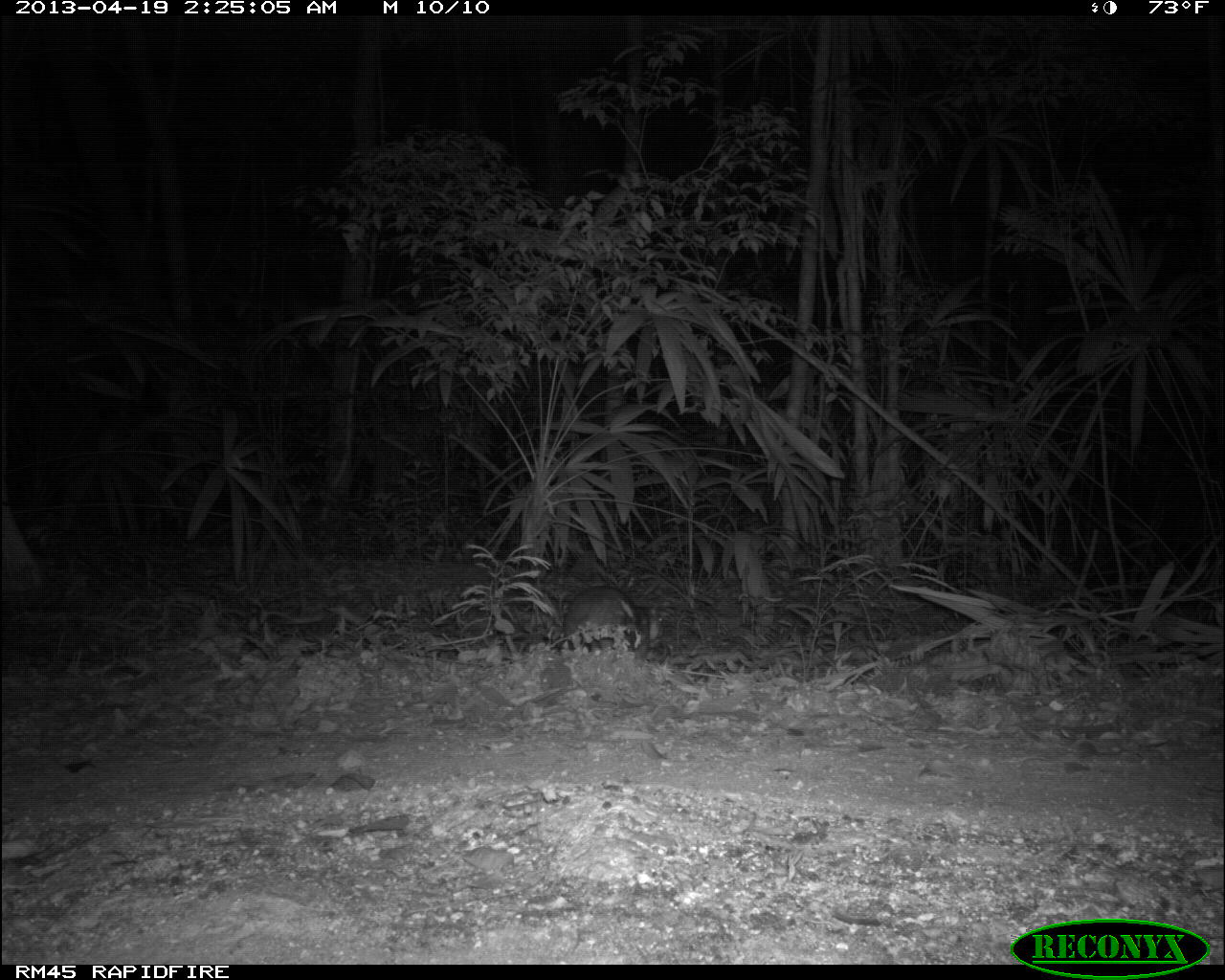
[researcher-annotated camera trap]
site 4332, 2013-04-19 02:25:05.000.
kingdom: Animalia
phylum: Chordata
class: Mammalia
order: Rodentia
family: Cuniculidae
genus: Cuniculus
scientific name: Cuniculus paca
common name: lowland paca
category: agouti paca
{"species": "agouti paca (lowland paca) (Cuniculus paca)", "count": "1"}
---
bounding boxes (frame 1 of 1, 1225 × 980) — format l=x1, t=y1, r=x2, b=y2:
agouti paca: l=563, t=586, r=641, b=650